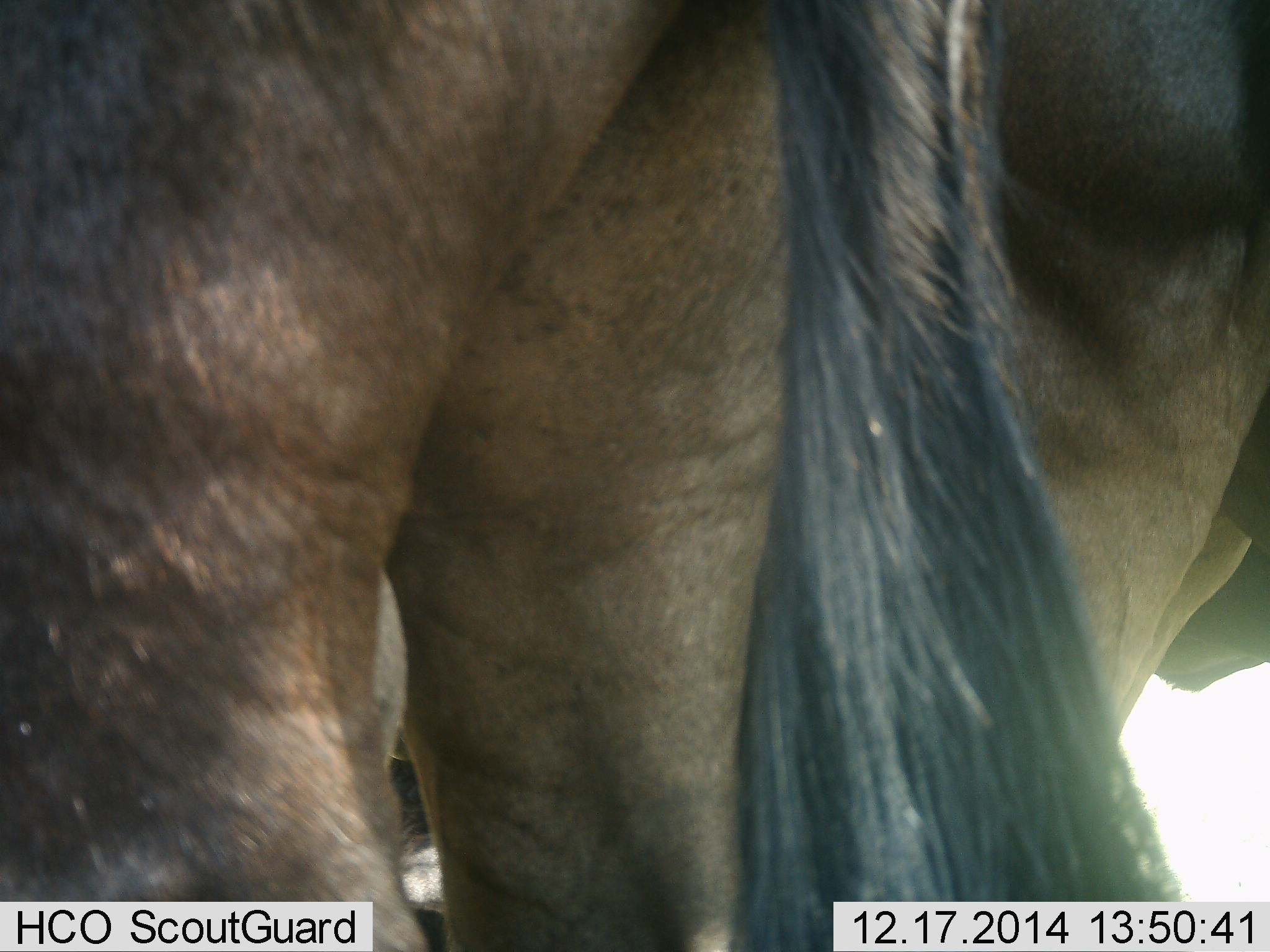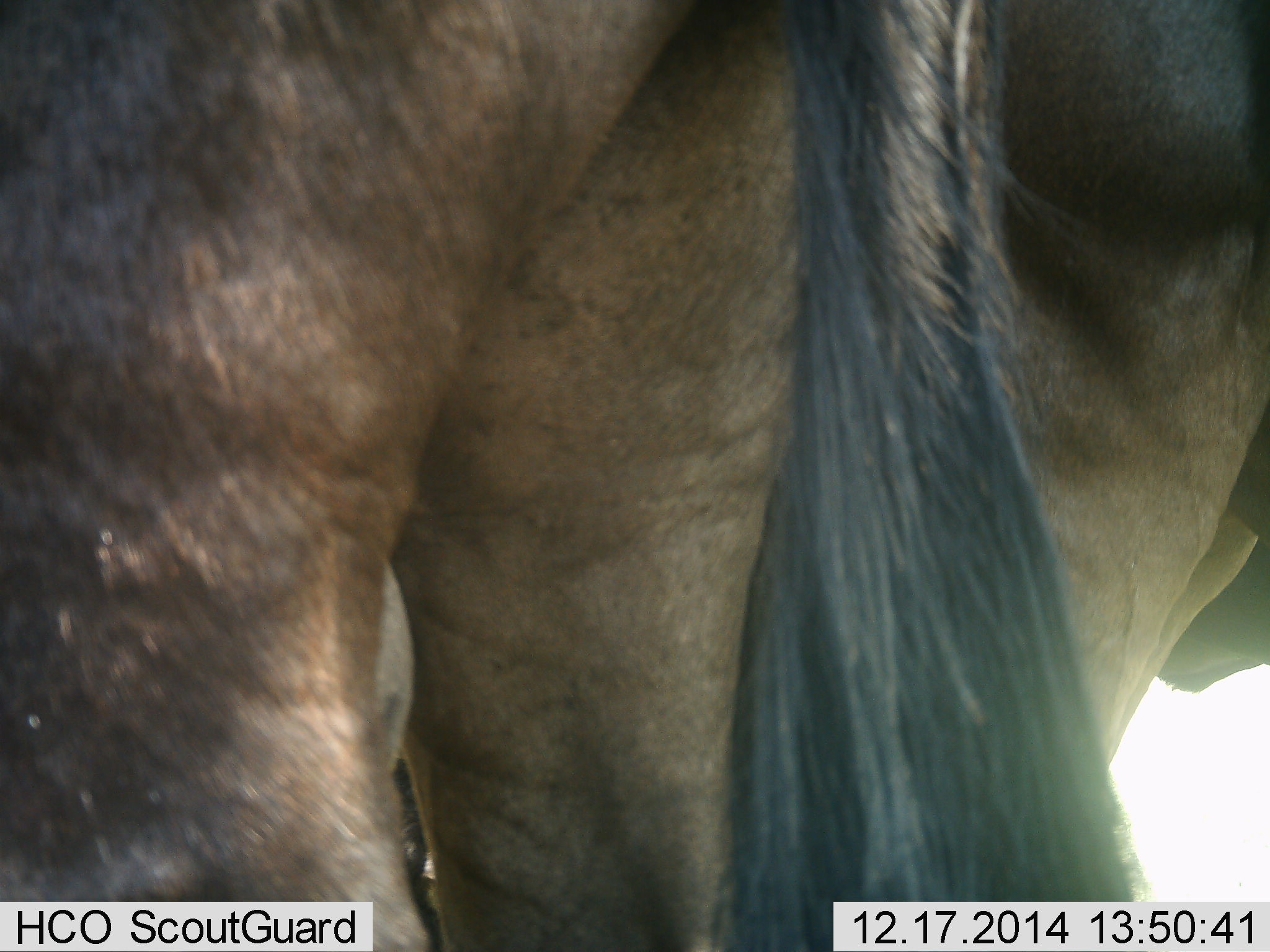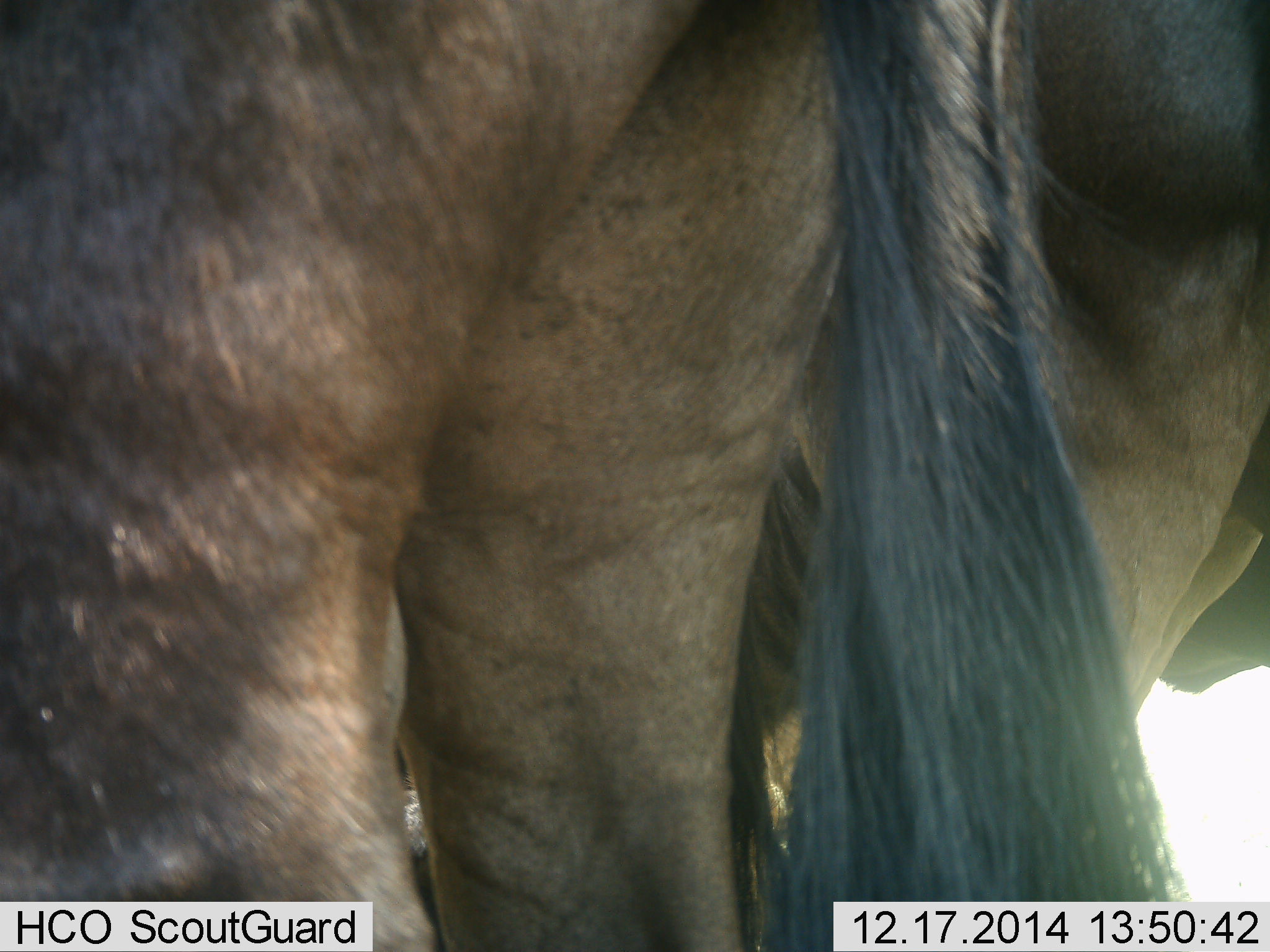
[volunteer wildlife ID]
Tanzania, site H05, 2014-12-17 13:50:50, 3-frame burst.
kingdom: Animalia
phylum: Chordata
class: Mammalia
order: Artiodactyla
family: Bovidae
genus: Connochaetes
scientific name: Connochaetes taurinus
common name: blue wildebeest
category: wildebeest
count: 2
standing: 100%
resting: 0%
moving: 0%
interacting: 0%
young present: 0%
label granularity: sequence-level